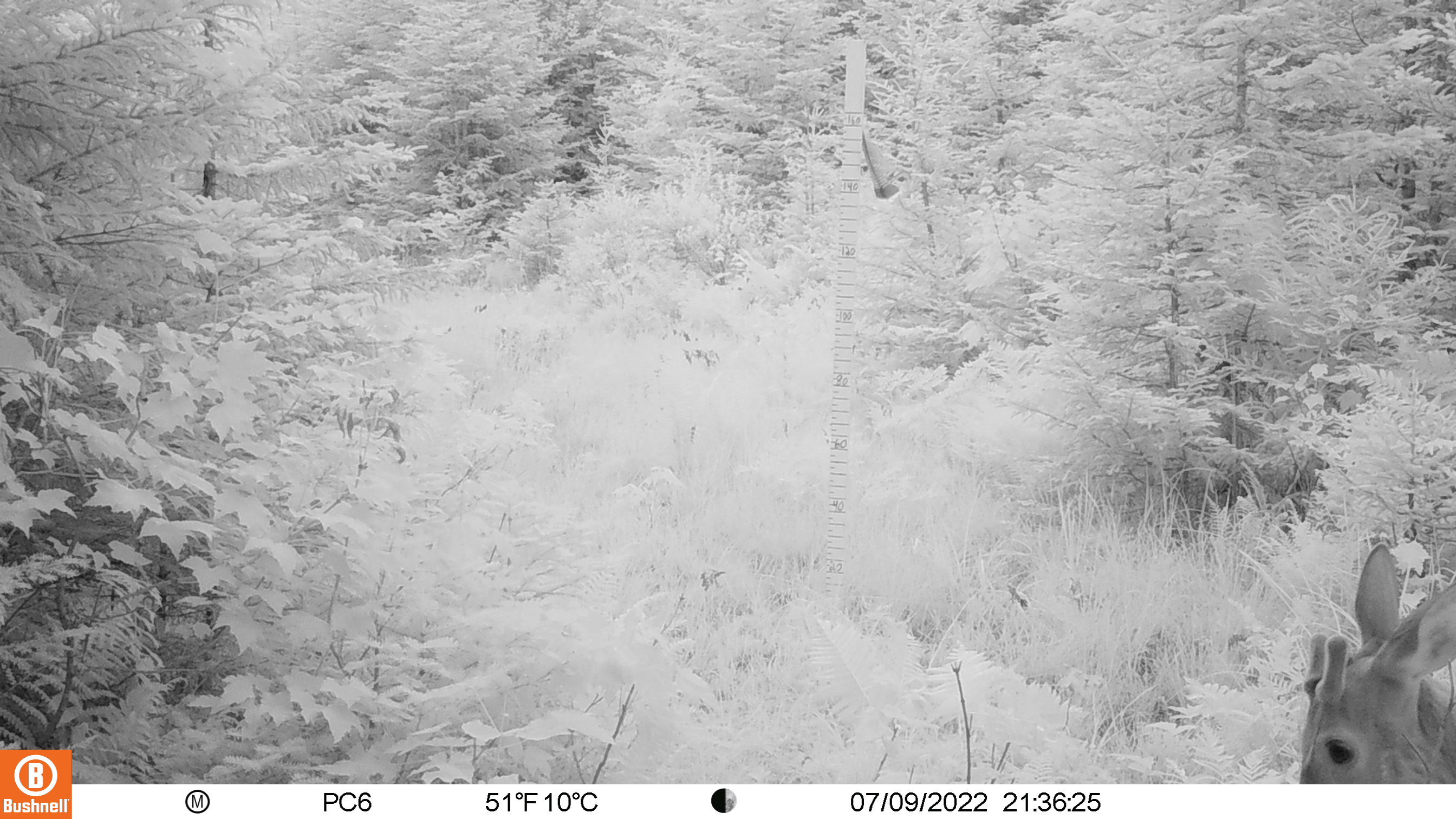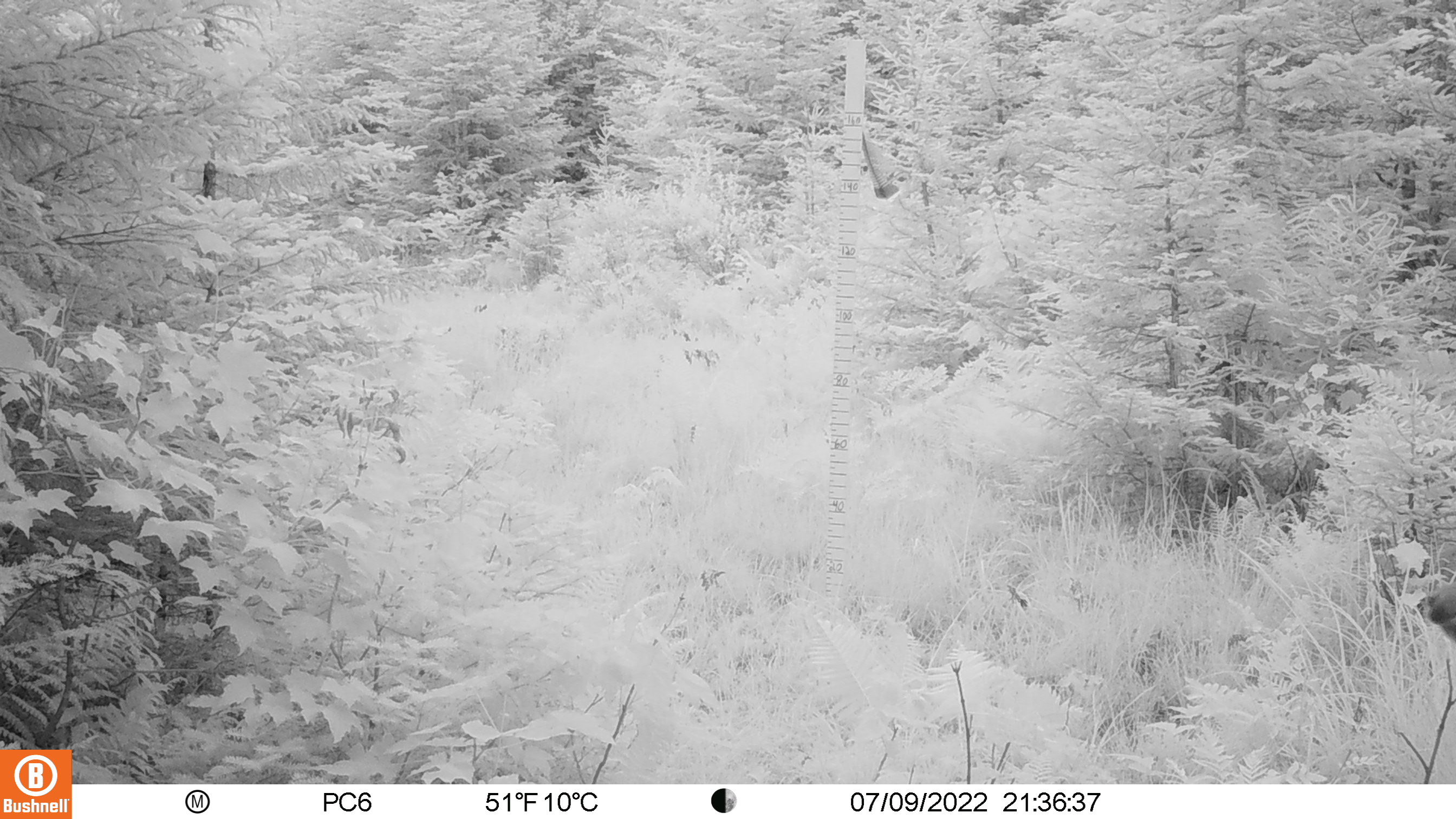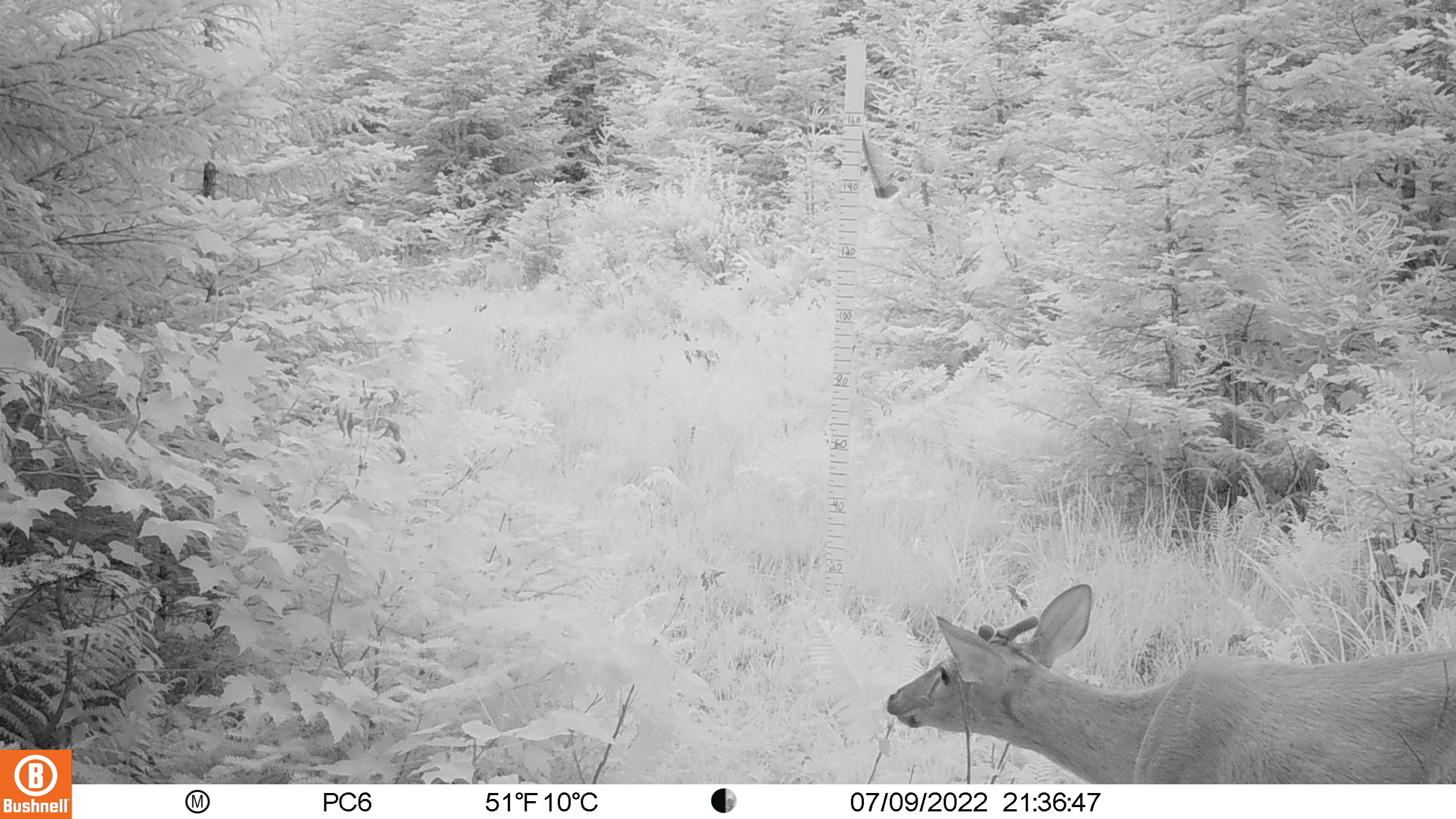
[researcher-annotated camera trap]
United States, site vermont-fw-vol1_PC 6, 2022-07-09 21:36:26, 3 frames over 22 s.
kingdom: Animalia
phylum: Chordata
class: Mammalia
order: Artiodactyla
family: Cervidae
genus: Odocoileus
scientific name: Odocoileus virginianus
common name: white-tailed deer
White-tailed deer (Odocoileus virginianus).